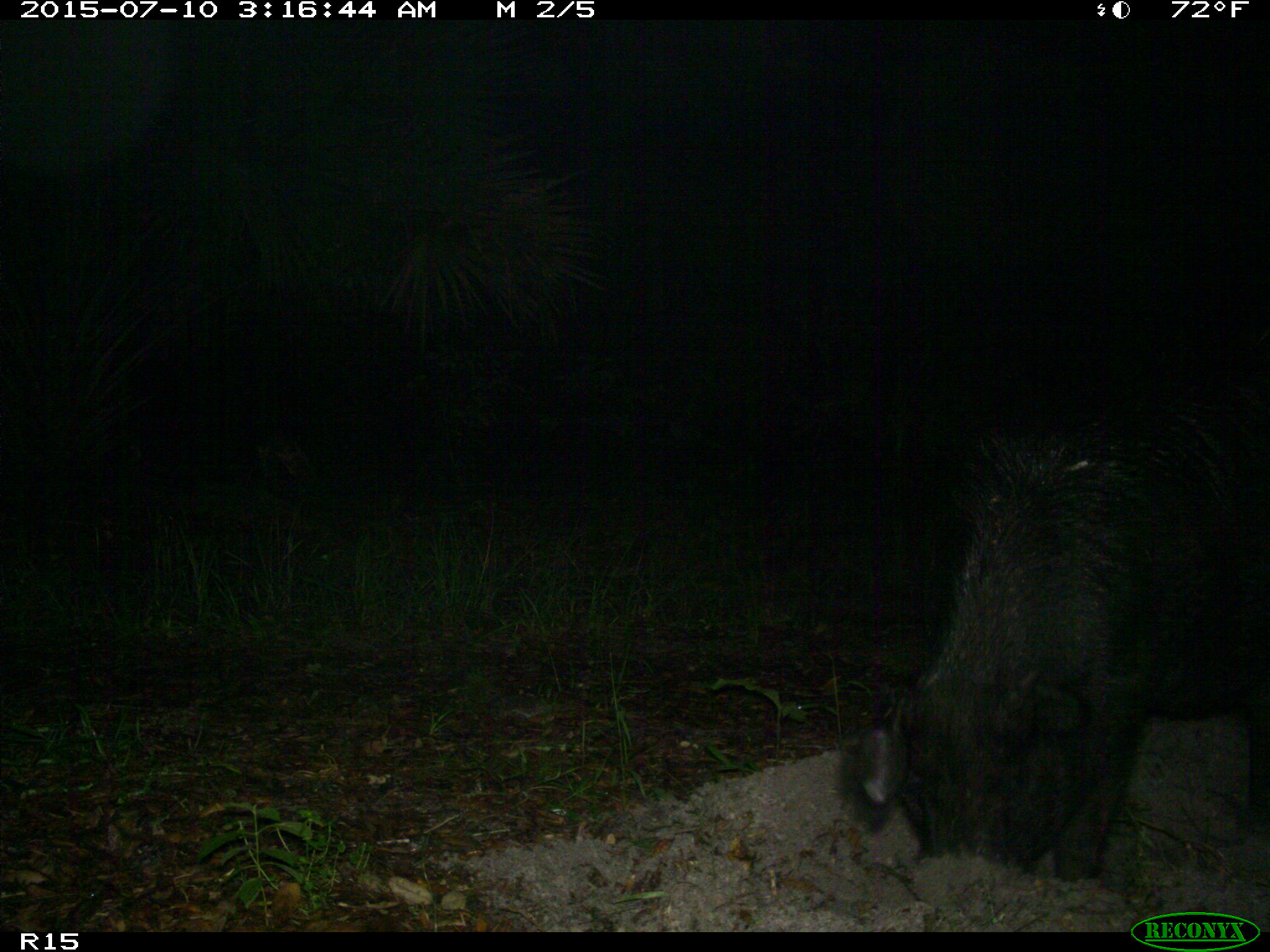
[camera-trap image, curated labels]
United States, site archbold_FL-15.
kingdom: Animalia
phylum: Chordata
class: Mammalia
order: Artiodactyla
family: Suidae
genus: Sus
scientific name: Sus scrofa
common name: wild boar